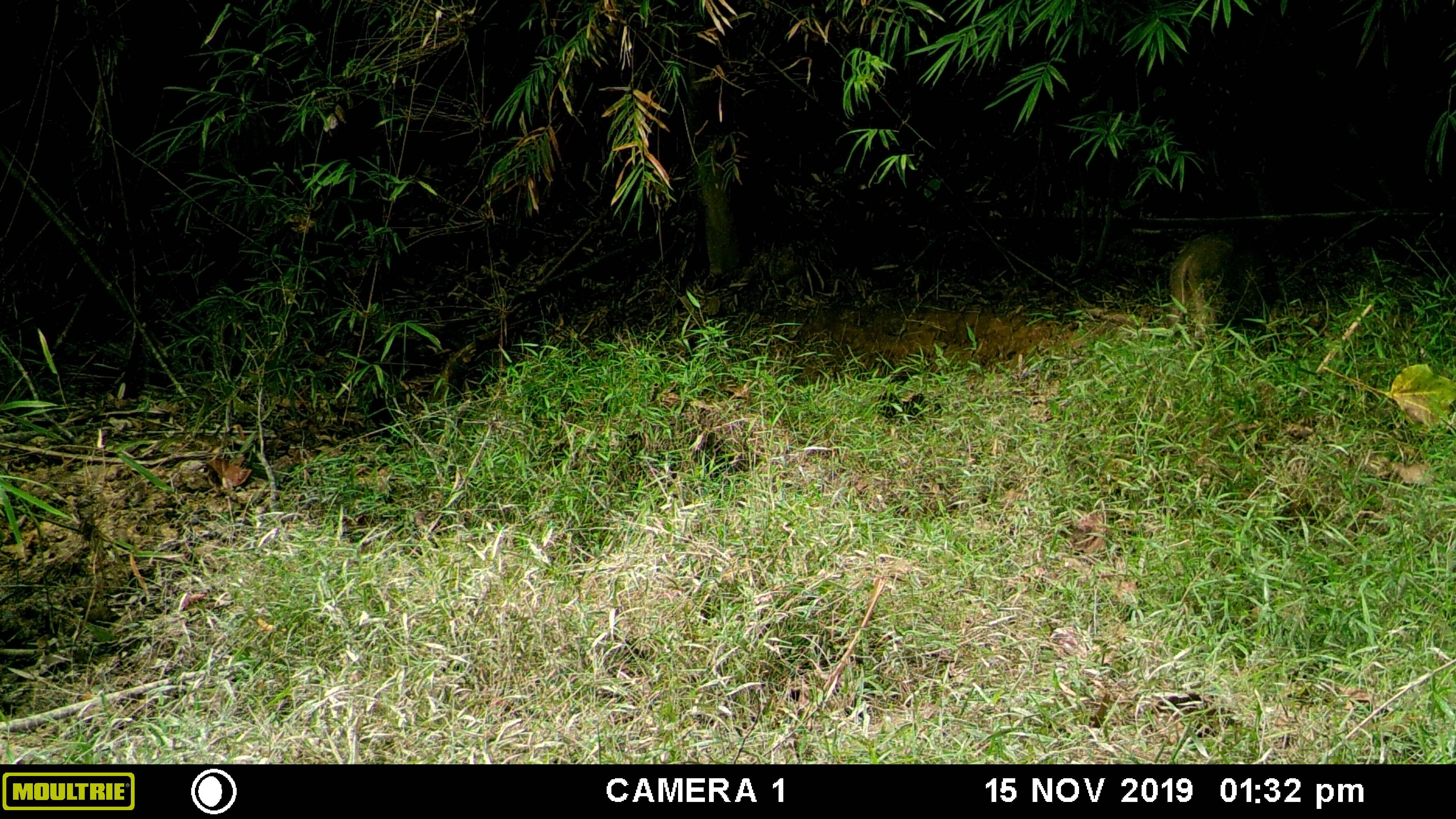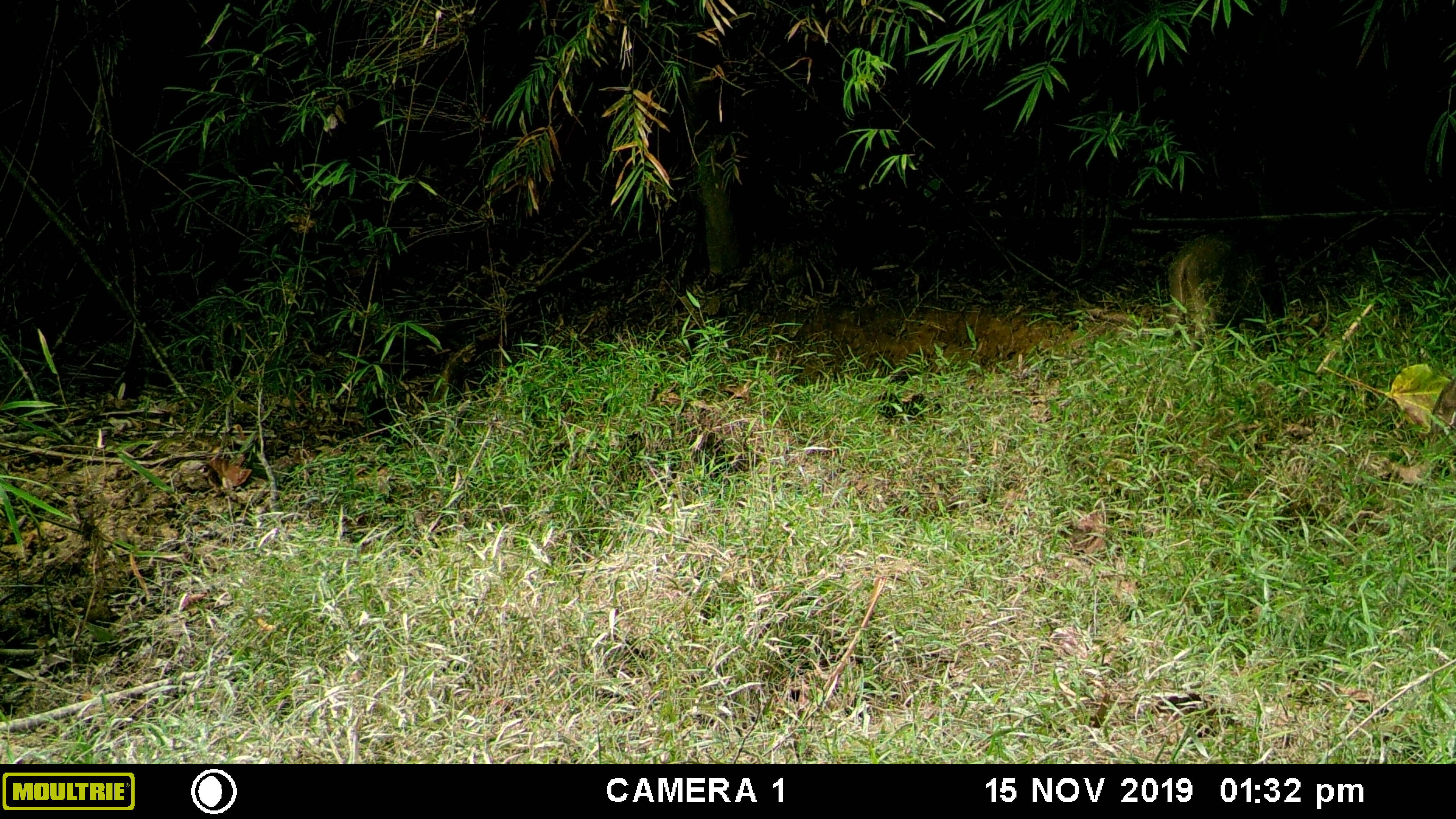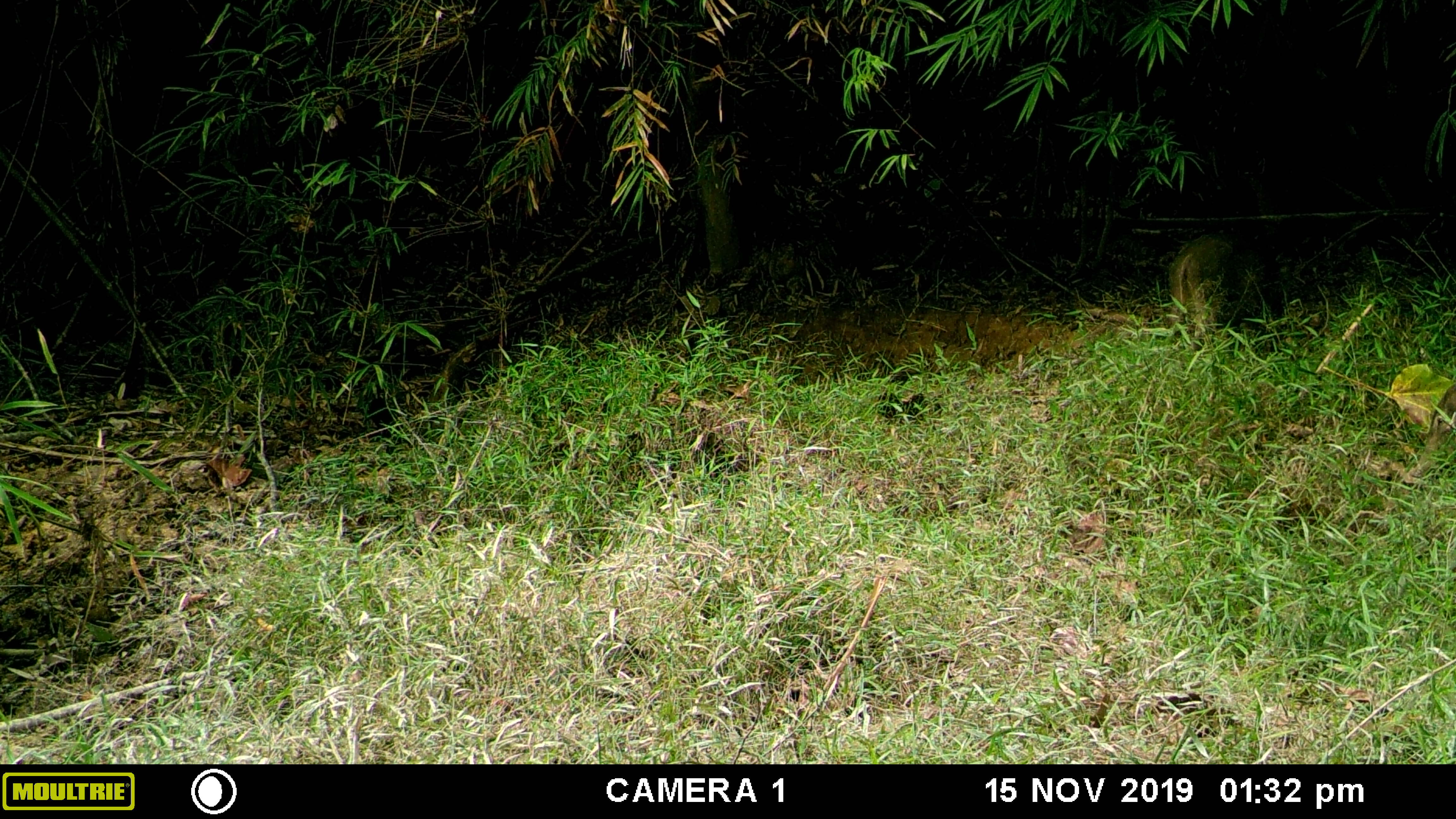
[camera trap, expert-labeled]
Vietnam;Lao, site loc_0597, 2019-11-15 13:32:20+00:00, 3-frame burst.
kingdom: Animalia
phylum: Chordata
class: Mammalia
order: Artiodactyla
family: Suidae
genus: Sus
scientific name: Sus scrofa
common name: eurasian wild pig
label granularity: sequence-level